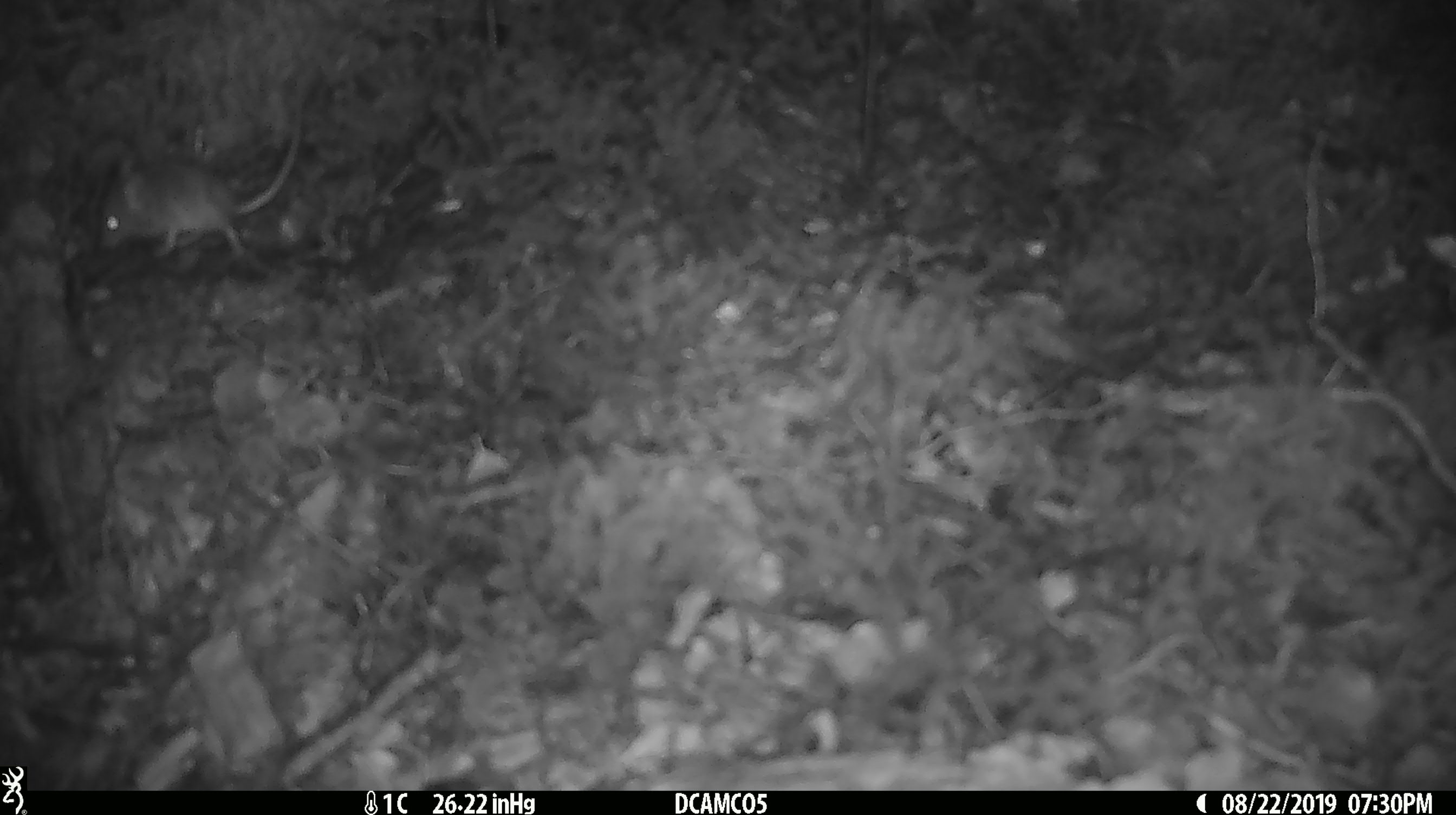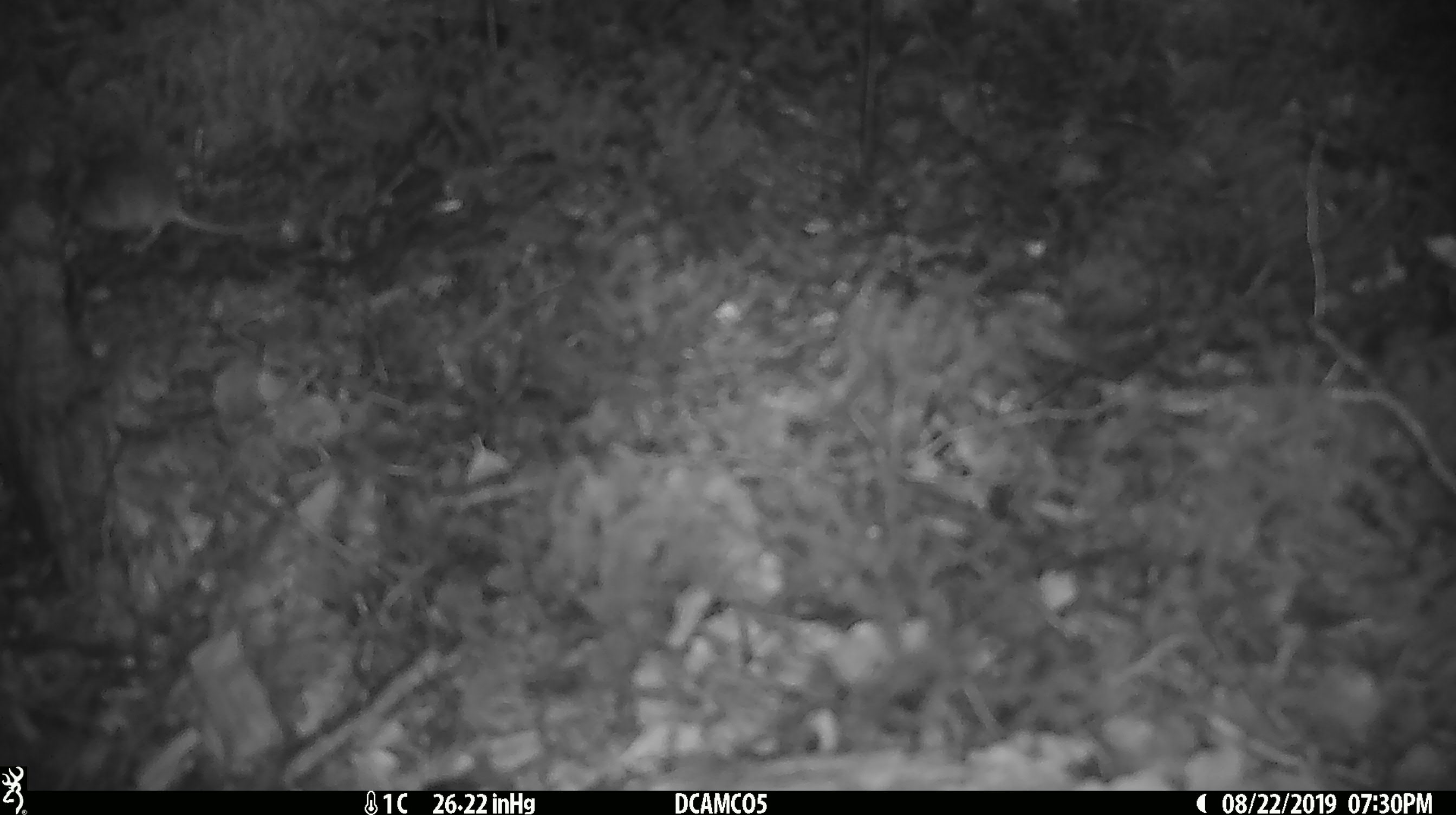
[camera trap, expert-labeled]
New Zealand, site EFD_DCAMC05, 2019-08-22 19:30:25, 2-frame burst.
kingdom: Animalia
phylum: Chordata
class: Mammalia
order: Rodentia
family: Muridae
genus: Mus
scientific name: Mus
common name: mouse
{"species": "mouse (Mus)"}